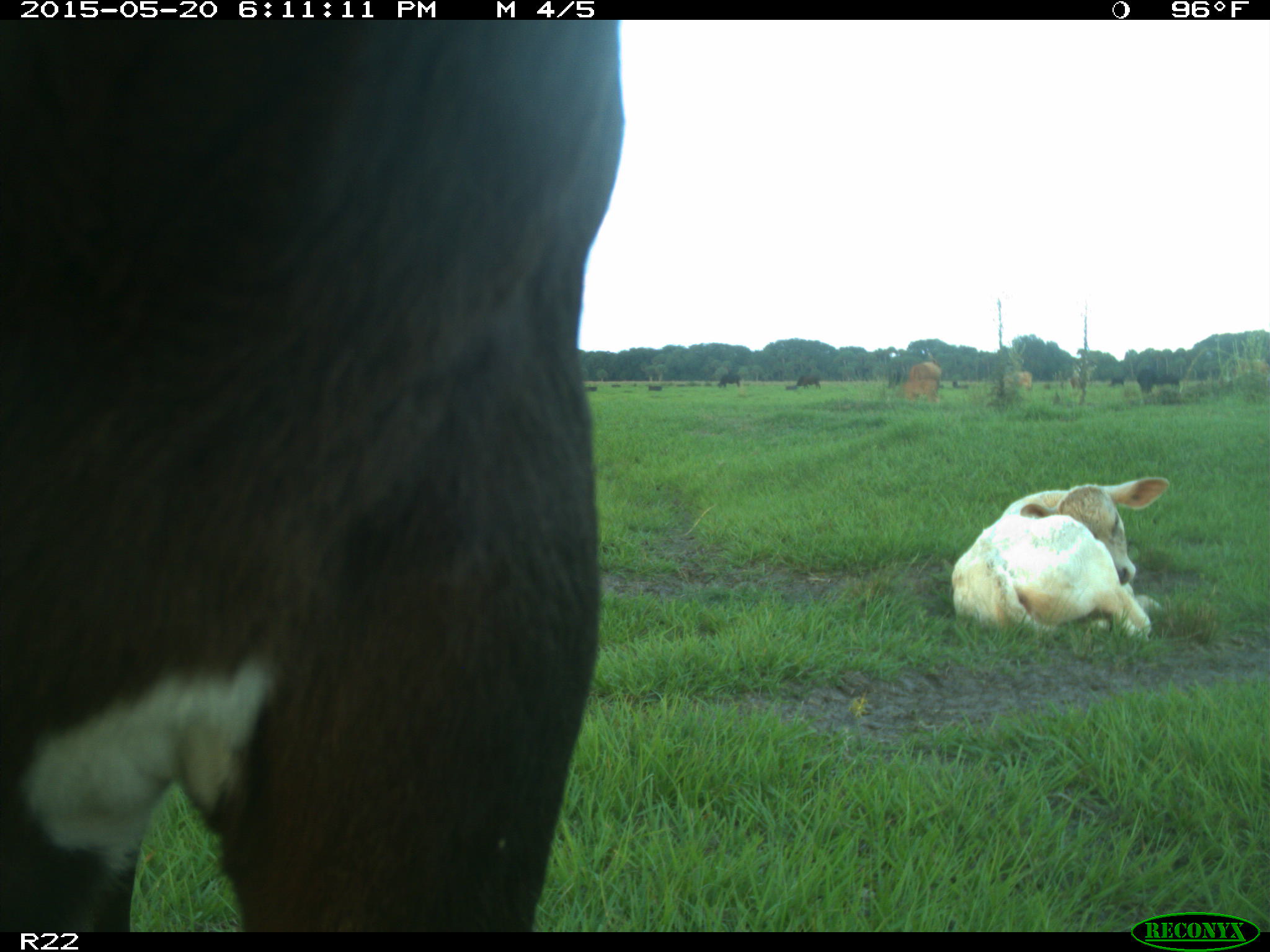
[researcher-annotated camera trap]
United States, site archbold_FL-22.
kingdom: Animalia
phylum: Chordata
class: Mammalia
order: Artiodactyla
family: Bovidae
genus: Bos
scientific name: Bos taurus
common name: domestic cow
Bos taurus (domestic cow).